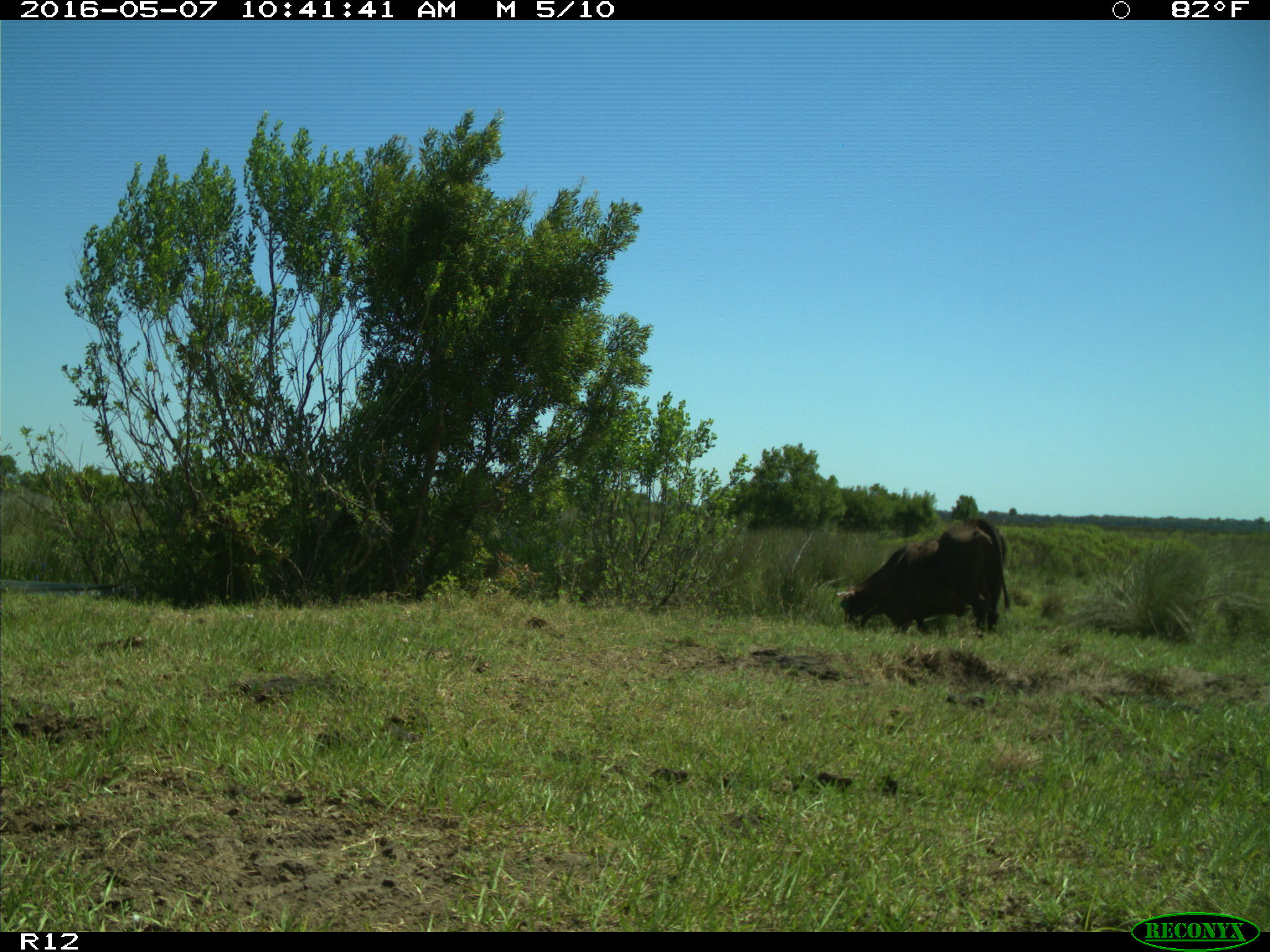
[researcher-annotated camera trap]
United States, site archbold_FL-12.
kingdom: Animalia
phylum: Chordata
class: Mammalia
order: Artiodactyla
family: Bovidae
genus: Bos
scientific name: Bos taurus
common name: domestic cow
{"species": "Bos taurus (domestic cow)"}